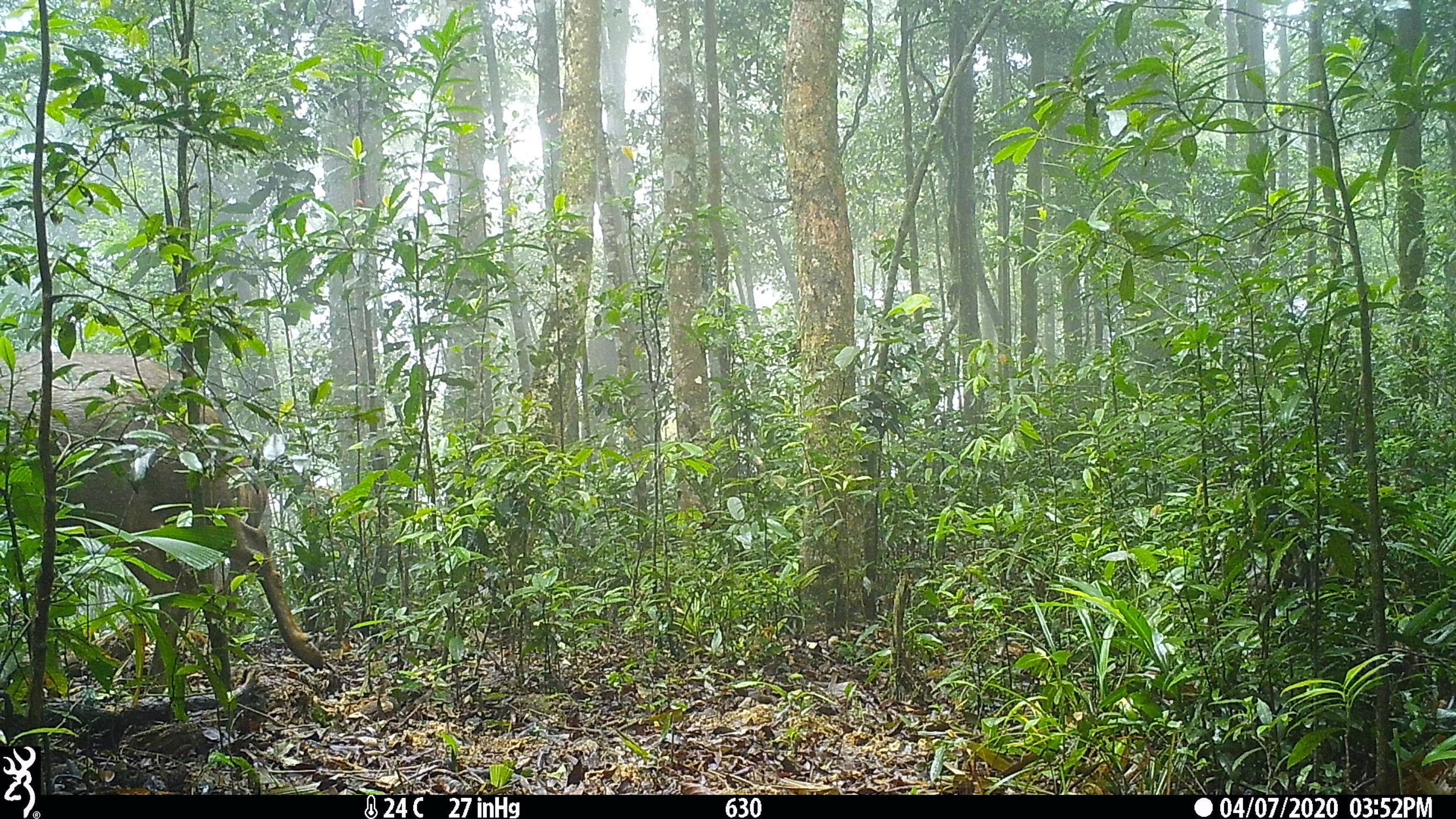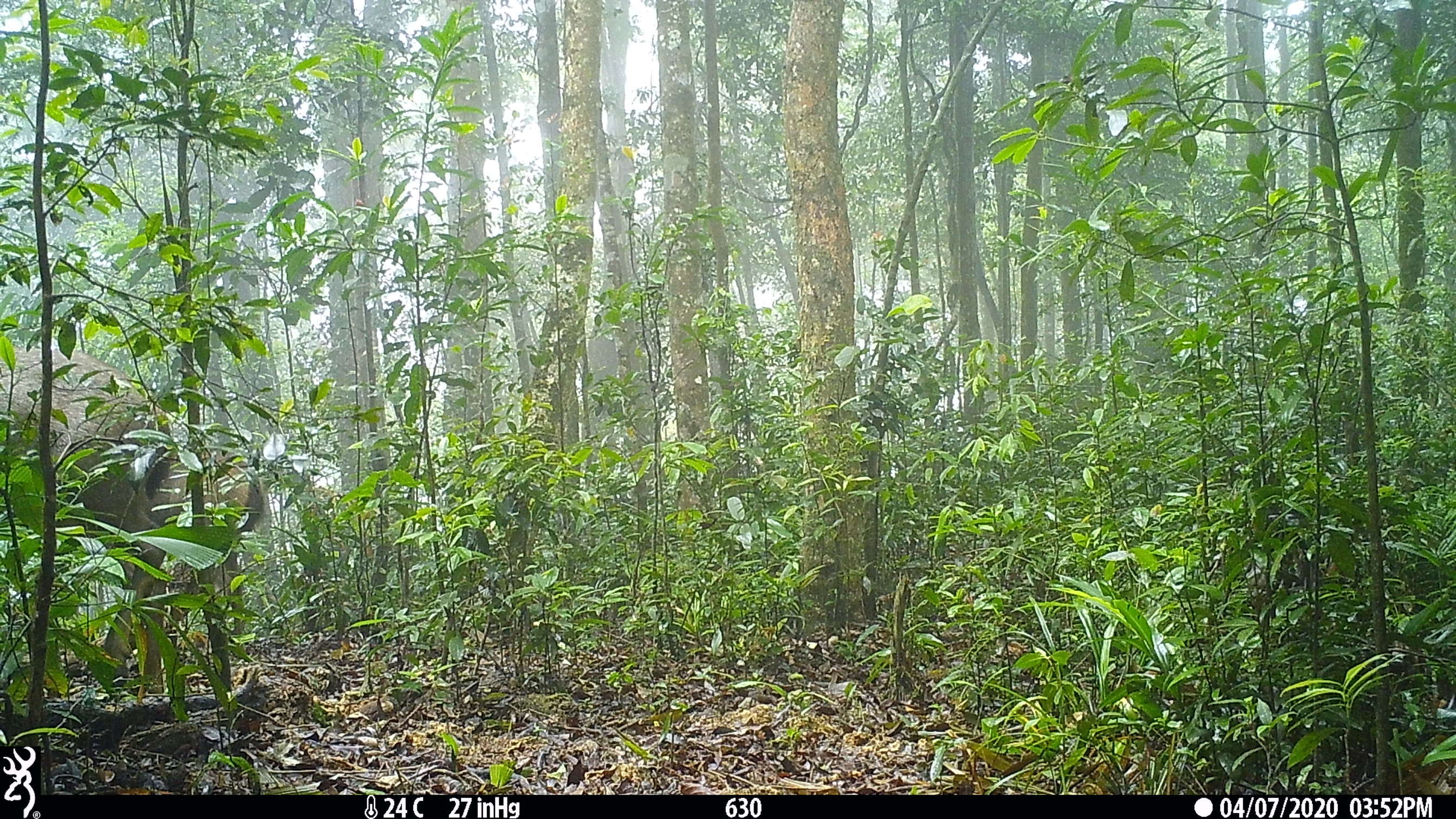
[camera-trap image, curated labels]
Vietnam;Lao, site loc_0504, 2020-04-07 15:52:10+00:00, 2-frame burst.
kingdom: Animalia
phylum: Chordata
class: Mammalia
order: Artiodactyla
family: Cervidae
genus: Rusa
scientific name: Rusa unicolor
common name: sambar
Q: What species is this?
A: Sambar (Rusa unicolor).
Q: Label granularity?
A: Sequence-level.